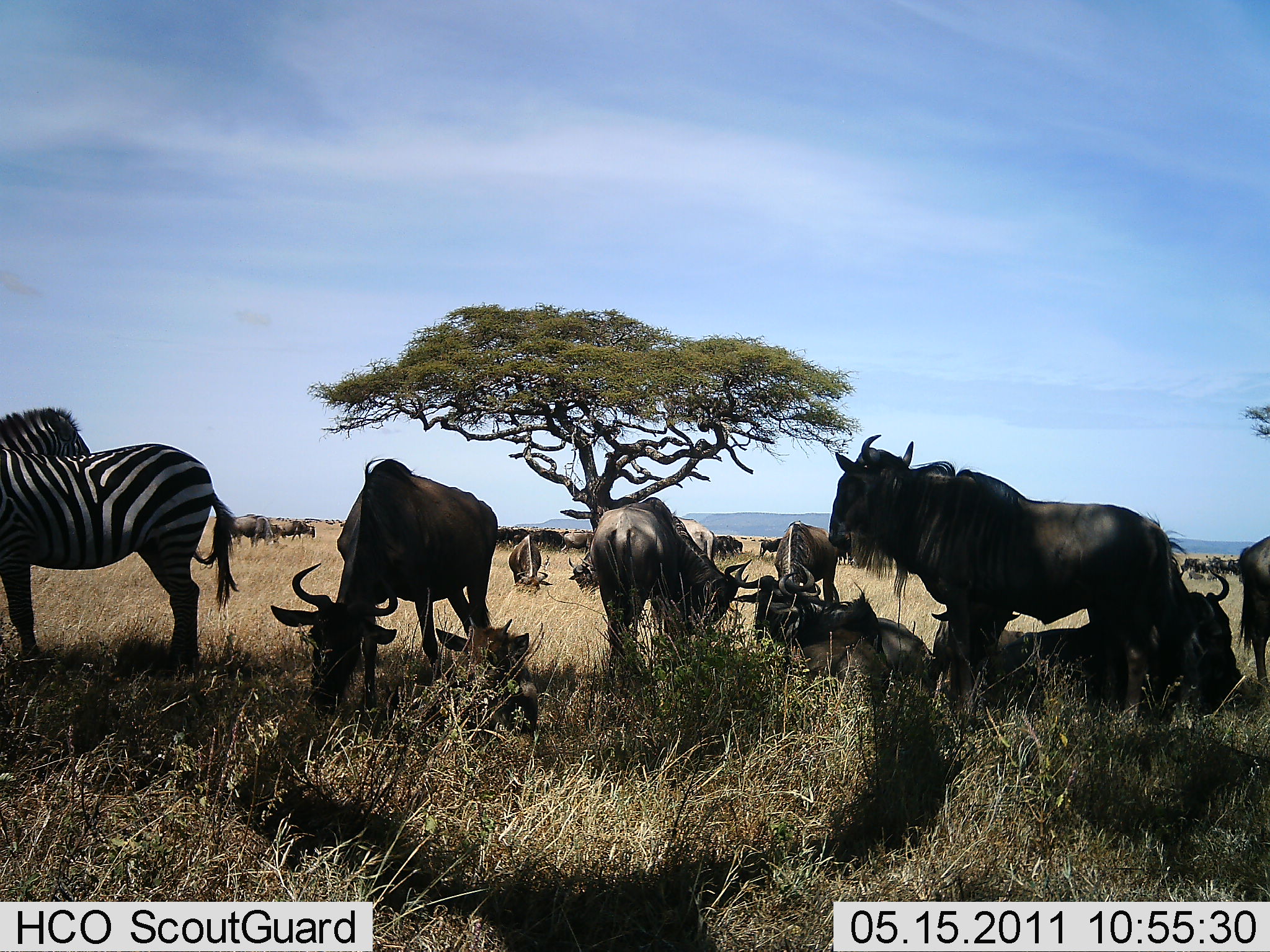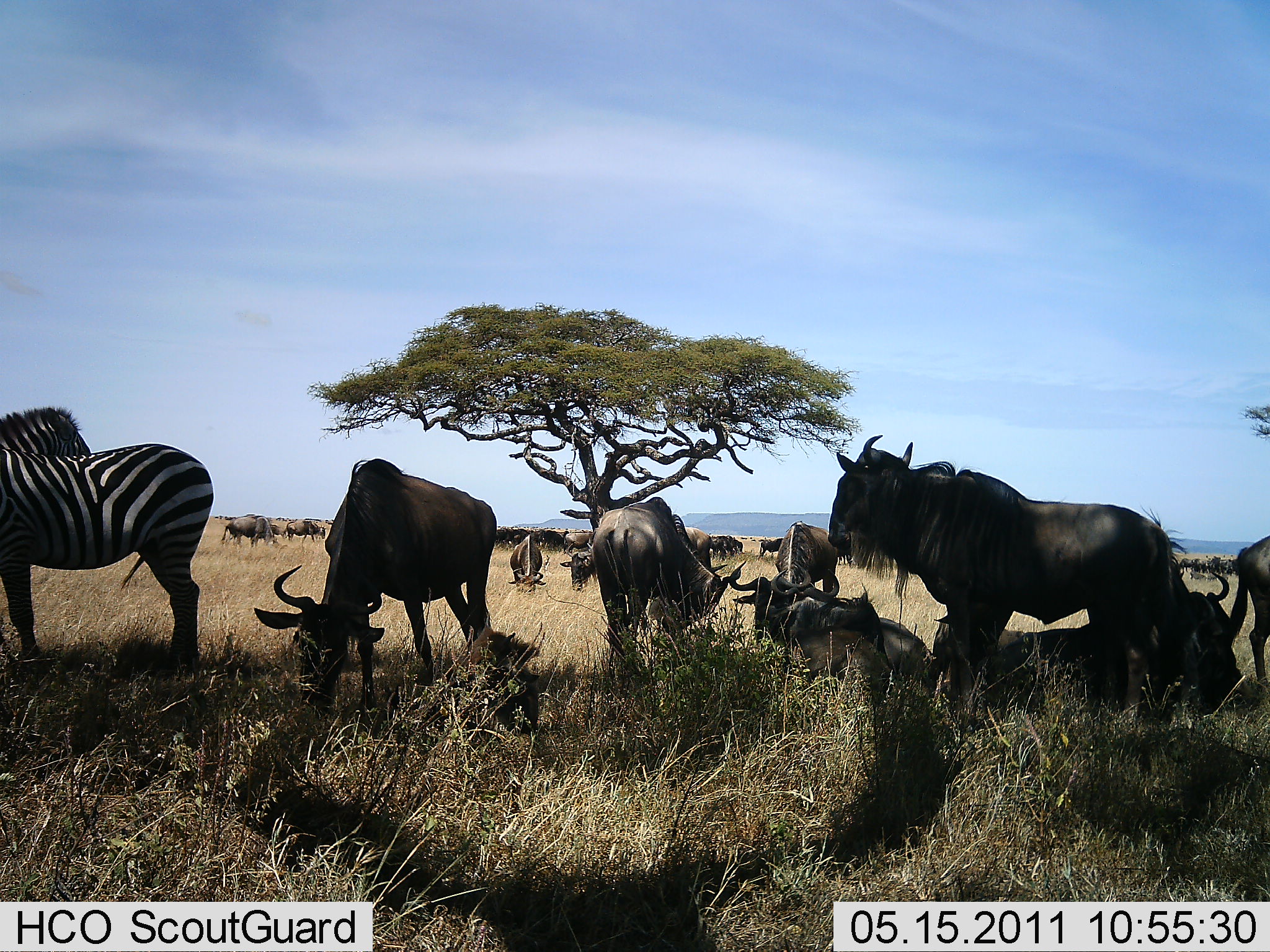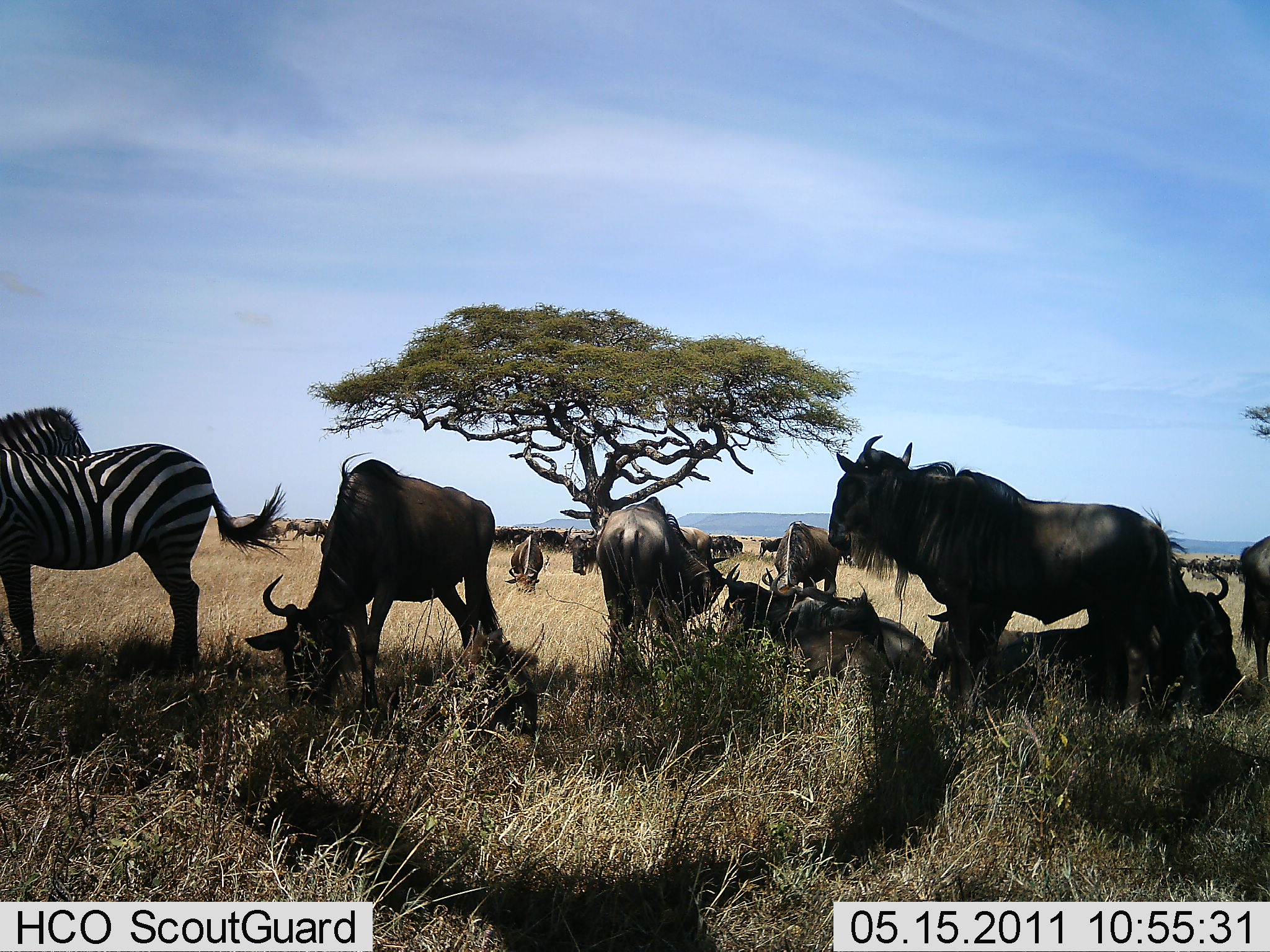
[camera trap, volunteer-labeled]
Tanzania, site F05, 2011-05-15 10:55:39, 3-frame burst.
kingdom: Animalia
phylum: Chordata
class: Mammalia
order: Artiodactyla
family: Bovidae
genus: Connochaetes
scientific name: Connochaetes taurinus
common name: blue wildebeest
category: wildebeest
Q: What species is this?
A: Wildebeest (blue wildebeest) (Connochaetes taurinus).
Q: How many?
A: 11-50.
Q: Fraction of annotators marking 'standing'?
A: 75%.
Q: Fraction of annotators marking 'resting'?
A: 83%.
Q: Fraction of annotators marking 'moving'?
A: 25%.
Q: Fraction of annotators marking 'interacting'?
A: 0%.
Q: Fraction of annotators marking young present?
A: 0%.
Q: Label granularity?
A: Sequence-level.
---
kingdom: Animalia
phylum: Chordata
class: Mammalia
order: Perissodactyla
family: Equidae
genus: Equus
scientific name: Equus quagga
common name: plains zebra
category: zebra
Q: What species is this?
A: Zebra (plains zebra) (Equus quagga).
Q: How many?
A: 2.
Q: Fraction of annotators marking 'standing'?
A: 100%.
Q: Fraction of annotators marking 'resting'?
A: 0%.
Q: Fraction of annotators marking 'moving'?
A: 0%.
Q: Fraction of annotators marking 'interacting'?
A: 0%.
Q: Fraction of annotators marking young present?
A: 0%.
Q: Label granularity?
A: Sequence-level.